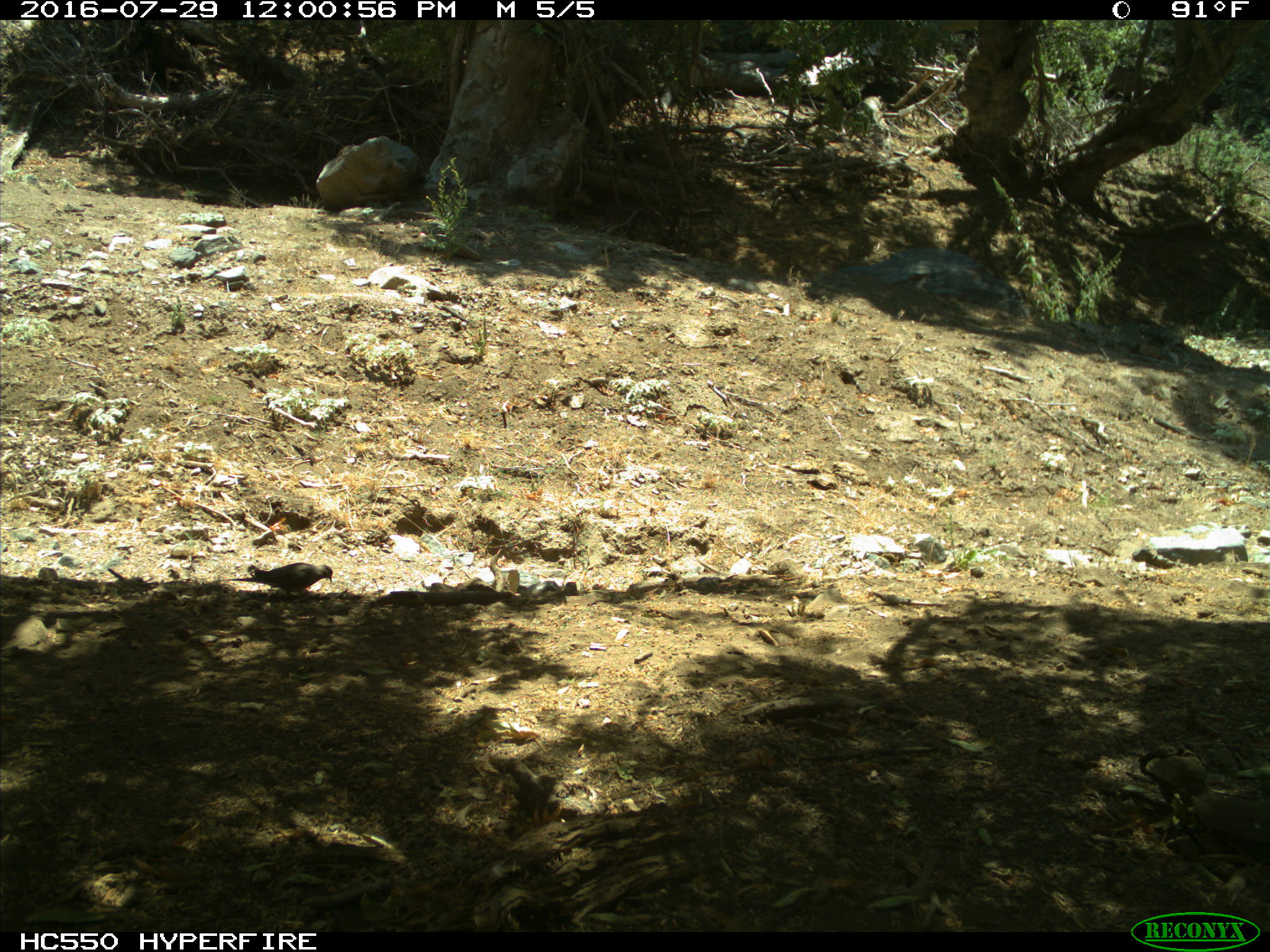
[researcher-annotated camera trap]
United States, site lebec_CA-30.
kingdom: Animalia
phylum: Chordata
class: Aves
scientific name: Aves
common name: birds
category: unidentified bird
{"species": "unidentified bird (birds) (Aves)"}